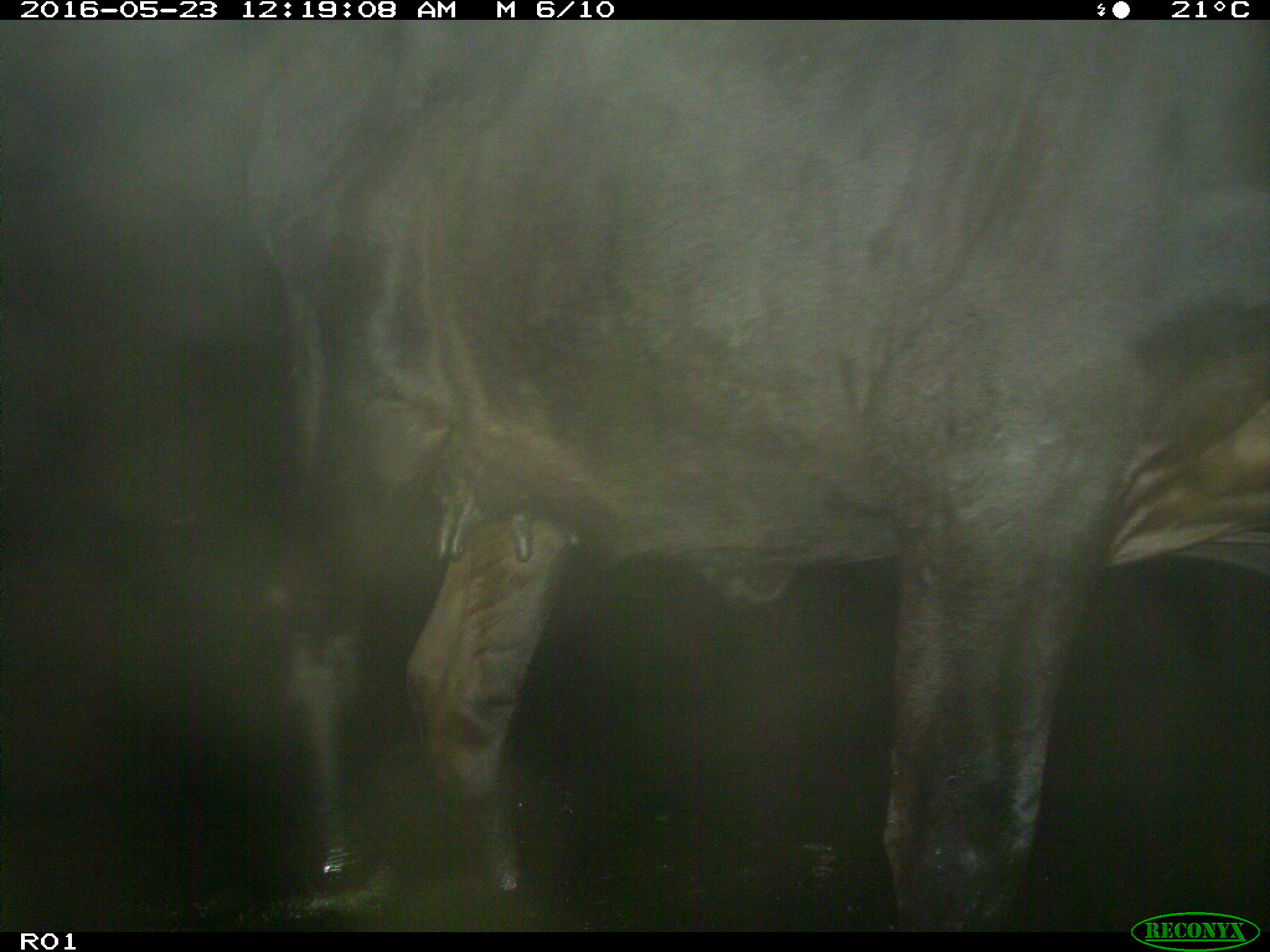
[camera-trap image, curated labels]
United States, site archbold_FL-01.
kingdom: Animalia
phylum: Chordata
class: Mammalia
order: Artiodactyla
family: Bovidae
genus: Bos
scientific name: Bos taurus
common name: domestic cow